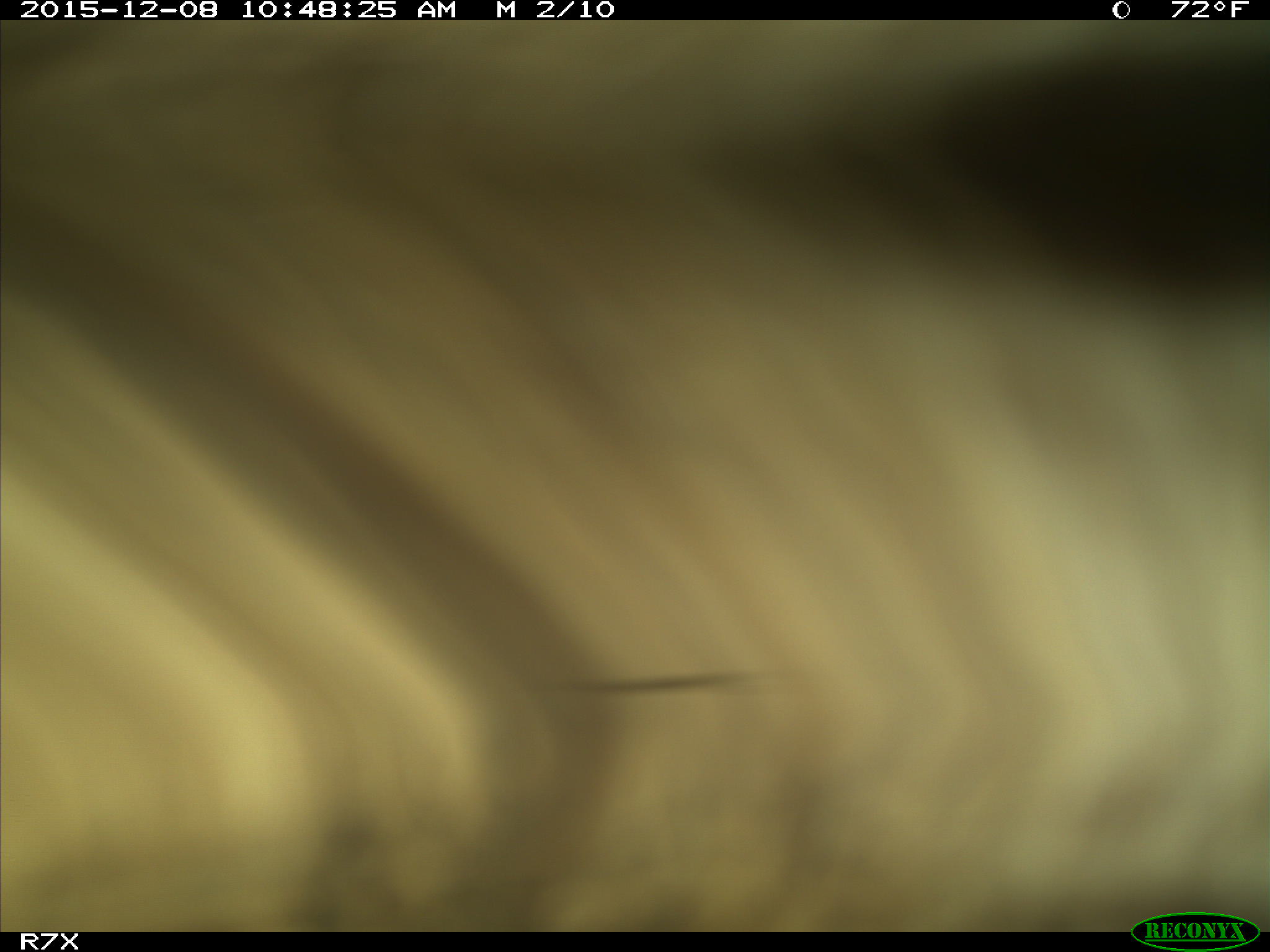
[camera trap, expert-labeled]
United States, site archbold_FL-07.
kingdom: Animalia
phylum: Chordata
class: Mammalia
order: Artiodactyla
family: Bovidae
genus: Bos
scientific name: Bos taurus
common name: domestic cow